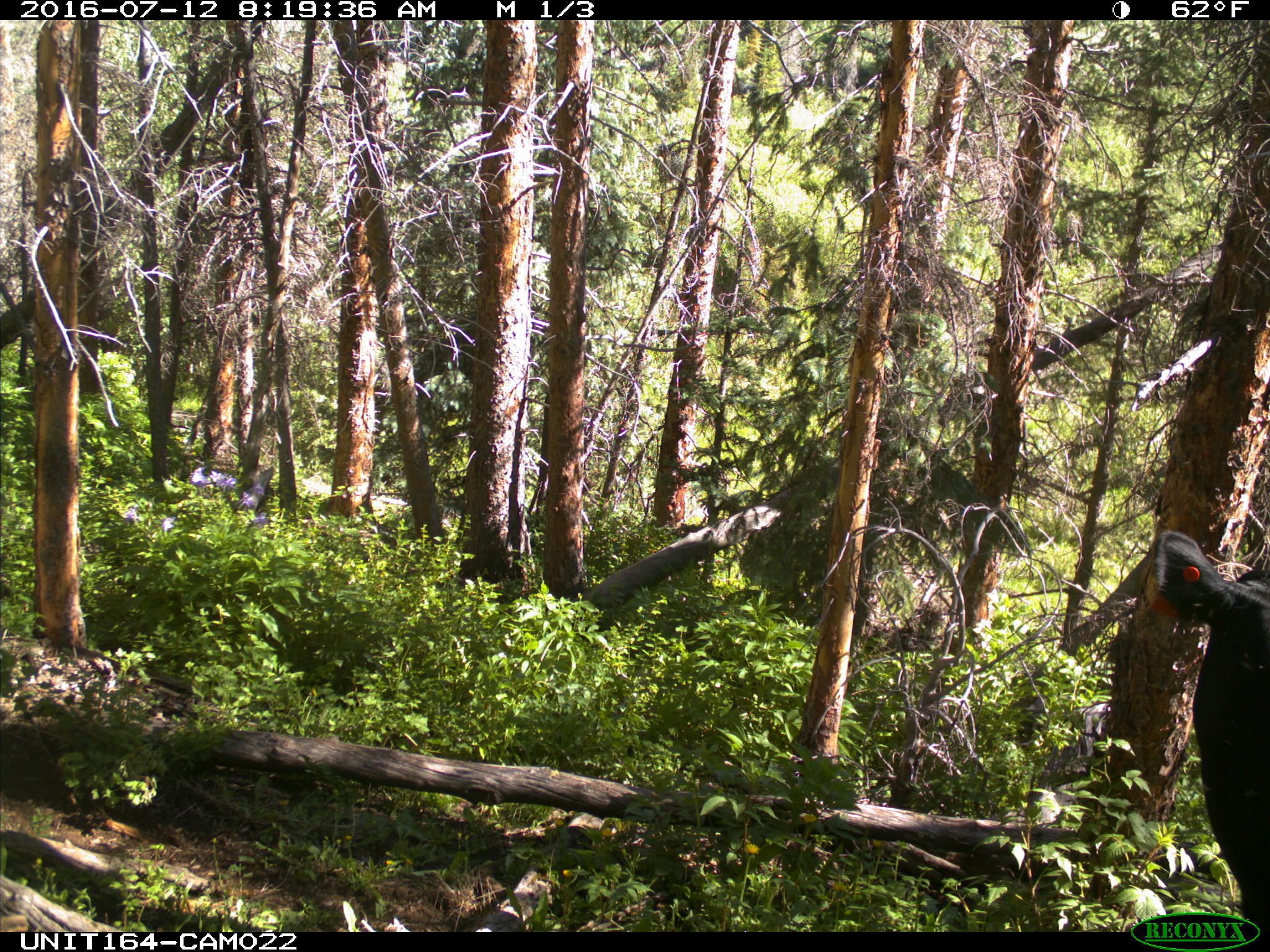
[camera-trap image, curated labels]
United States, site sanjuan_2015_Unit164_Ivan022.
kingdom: Animalia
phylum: Chordata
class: Mammalia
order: Artiodactyla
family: Bovidae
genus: Bos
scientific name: Bos taurus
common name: domestic cow